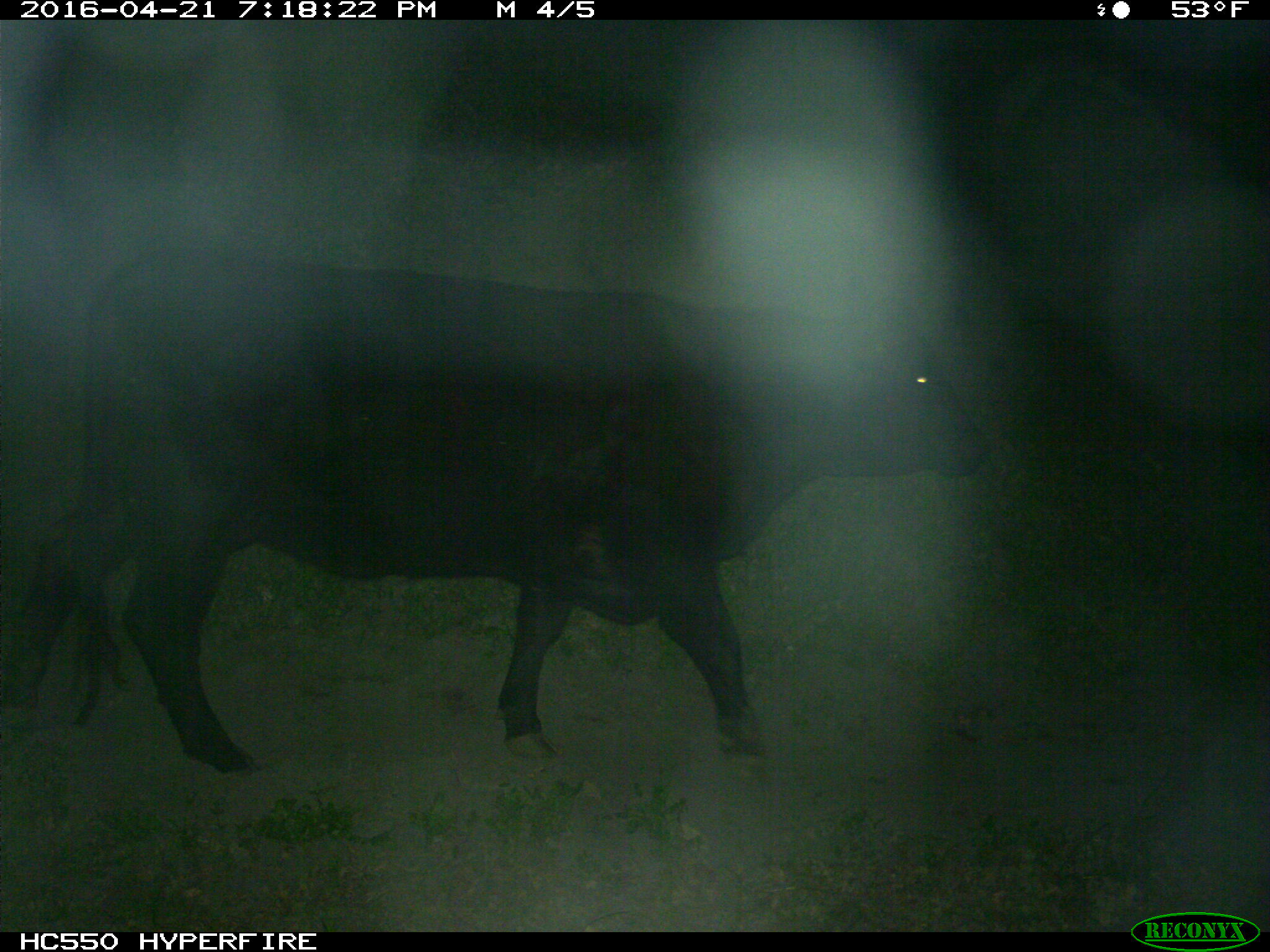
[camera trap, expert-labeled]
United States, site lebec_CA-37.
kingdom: Animalia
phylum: Chordata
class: Mammalia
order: Artiodactyla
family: Bovidae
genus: Bos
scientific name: Bos taurus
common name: domestic cow